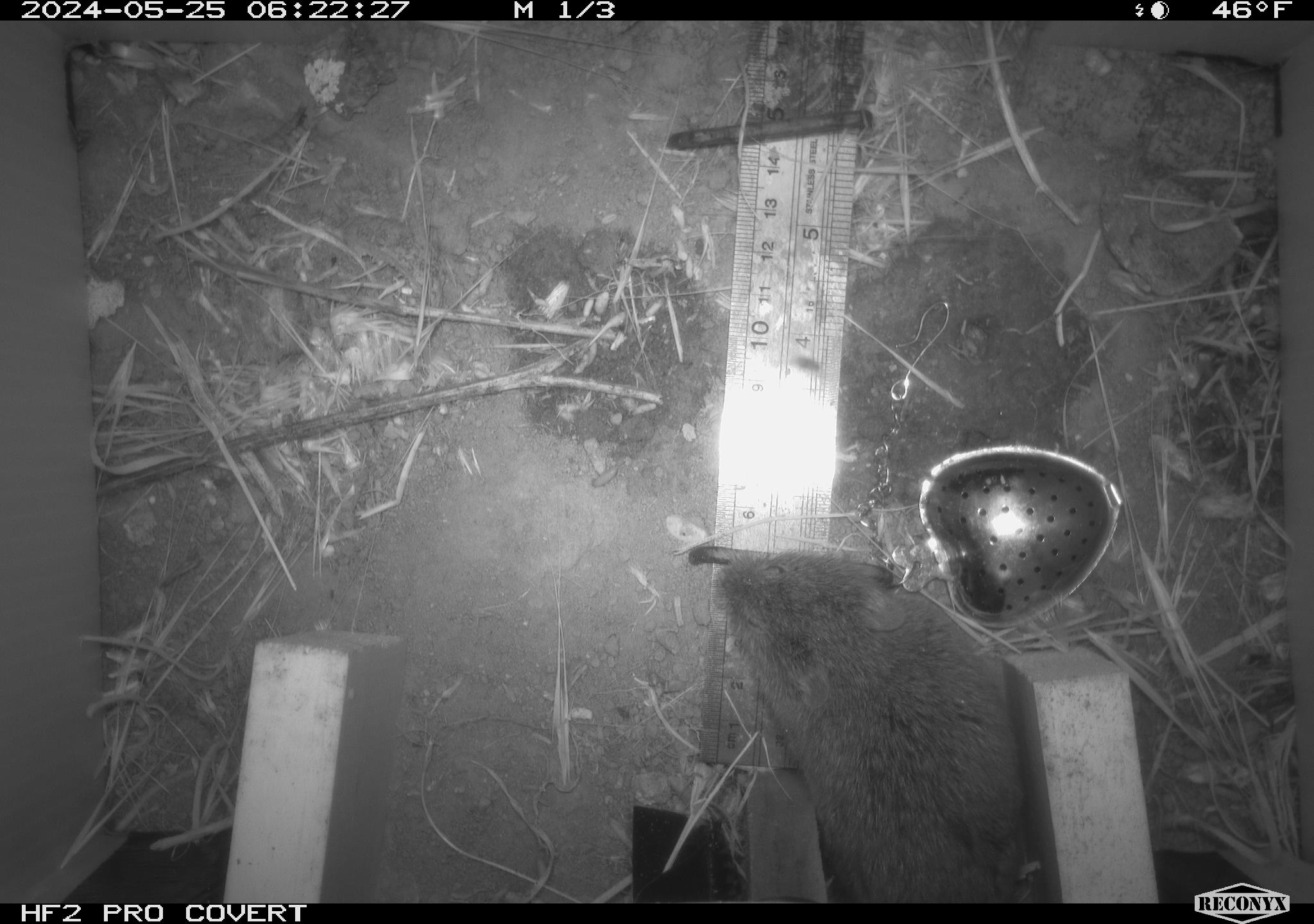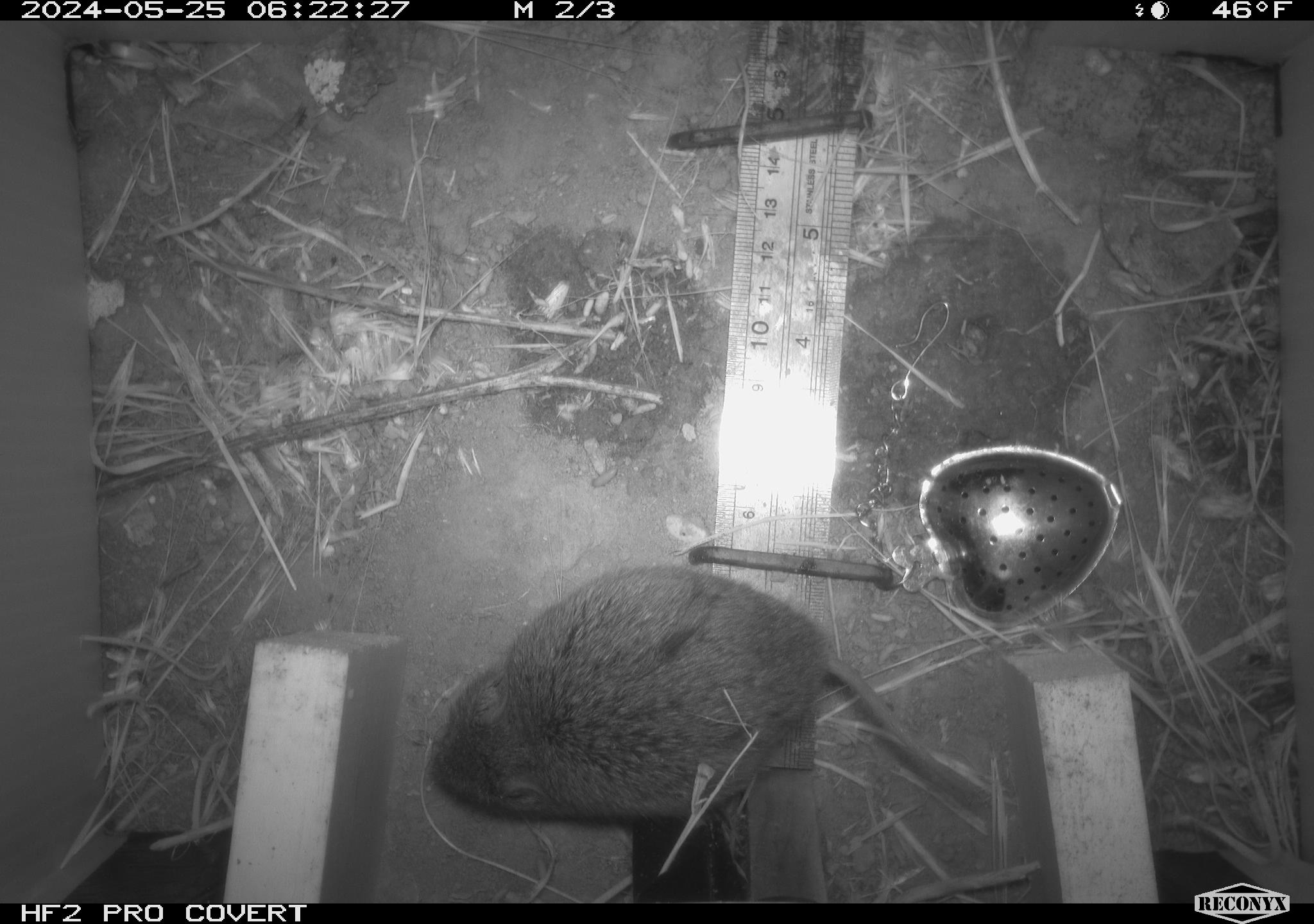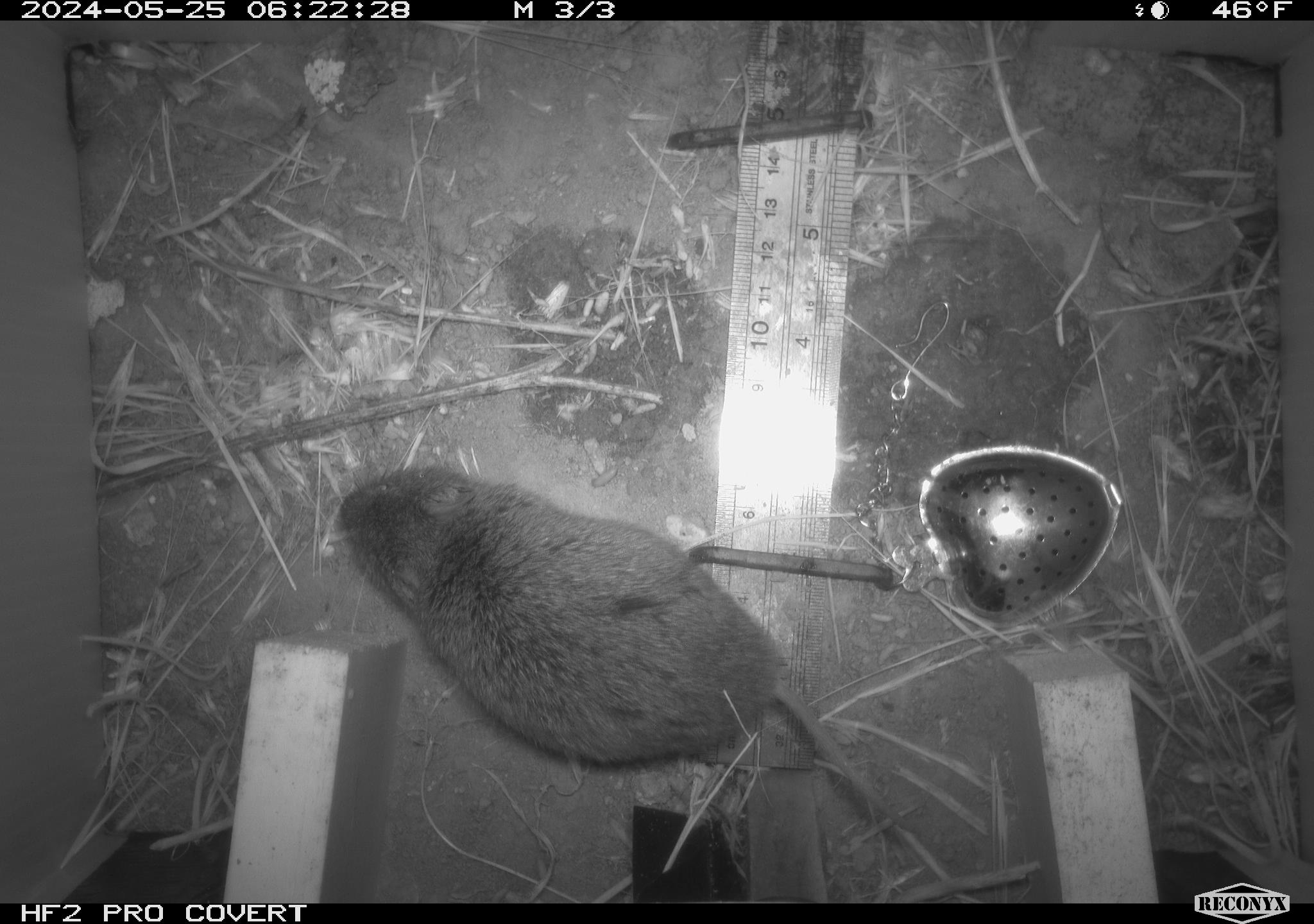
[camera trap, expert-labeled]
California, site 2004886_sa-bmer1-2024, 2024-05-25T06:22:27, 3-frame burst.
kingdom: Animalia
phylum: Chordata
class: Mammalia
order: Rodentia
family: Cricetidae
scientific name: Arvicolinae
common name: voles, lemmings, and muskrats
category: arvicolinae subfamily